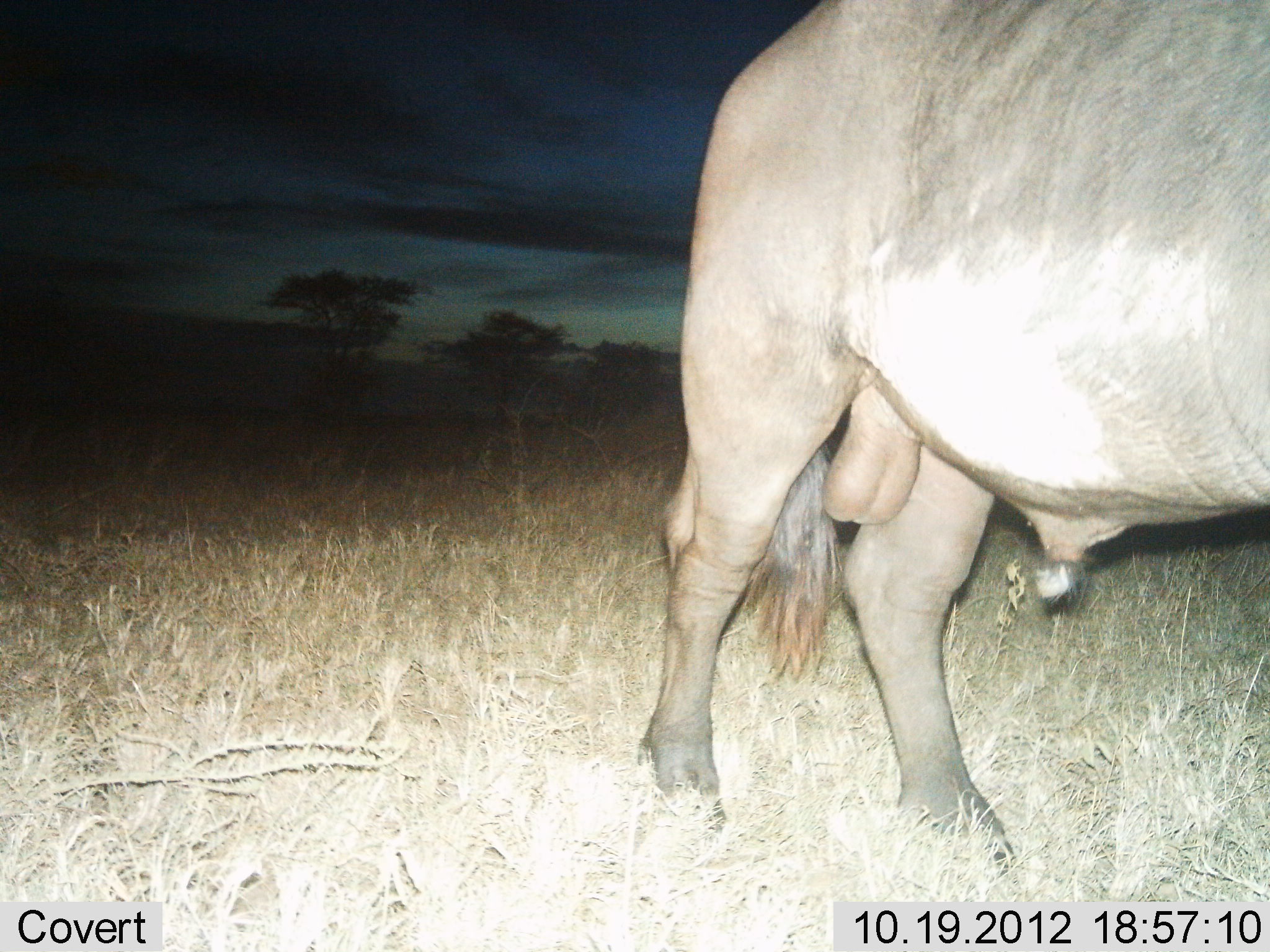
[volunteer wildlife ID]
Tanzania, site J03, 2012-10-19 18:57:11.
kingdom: Animalia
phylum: Chordata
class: Mammalia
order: Artiodactyla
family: Bovidae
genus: Syncerus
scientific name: Syncerus caffer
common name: cape buffalo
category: buffalo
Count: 1.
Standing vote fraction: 70%.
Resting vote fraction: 0%.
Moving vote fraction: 30%.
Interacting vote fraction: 0%.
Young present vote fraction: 0%.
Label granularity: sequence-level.